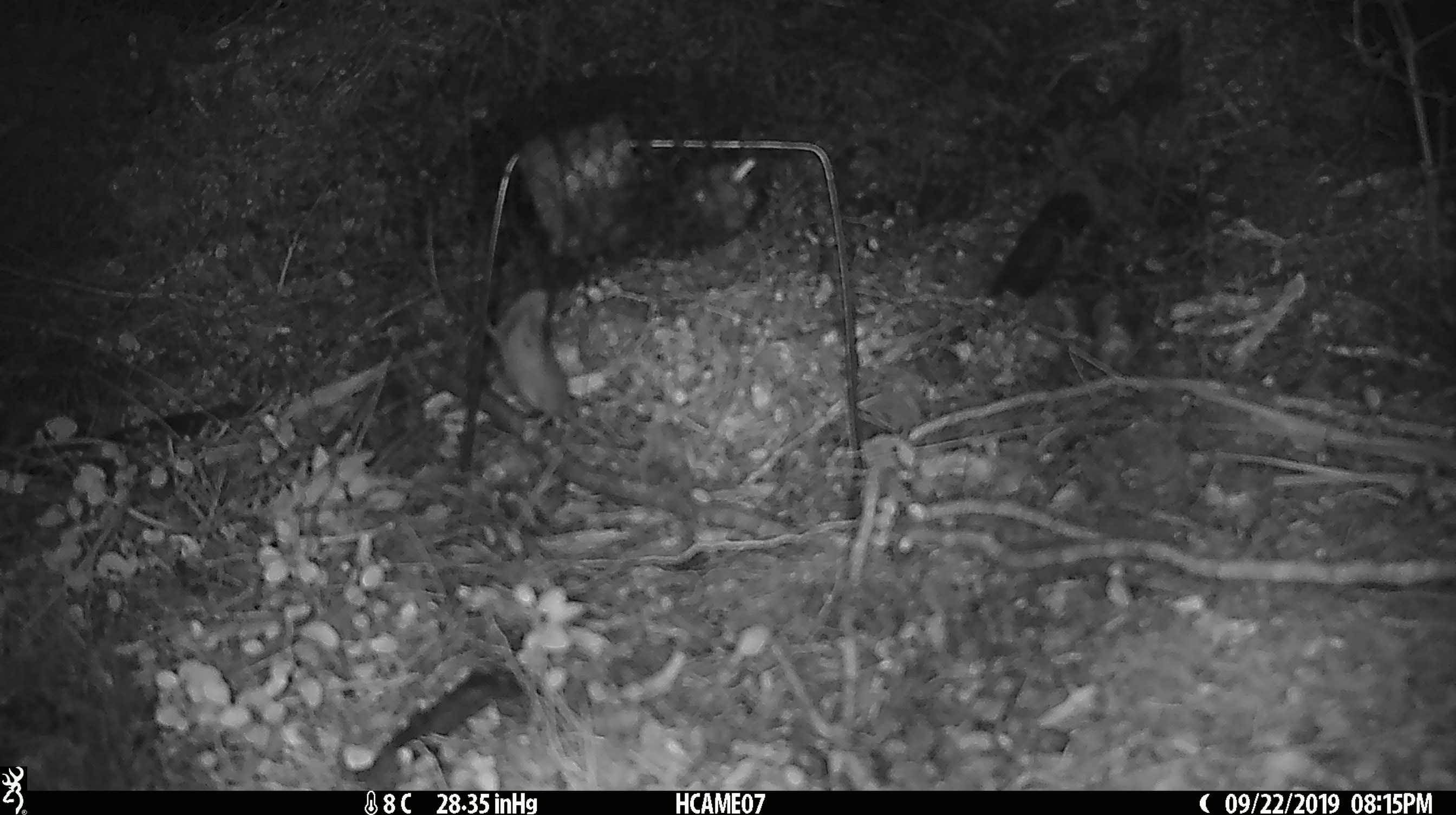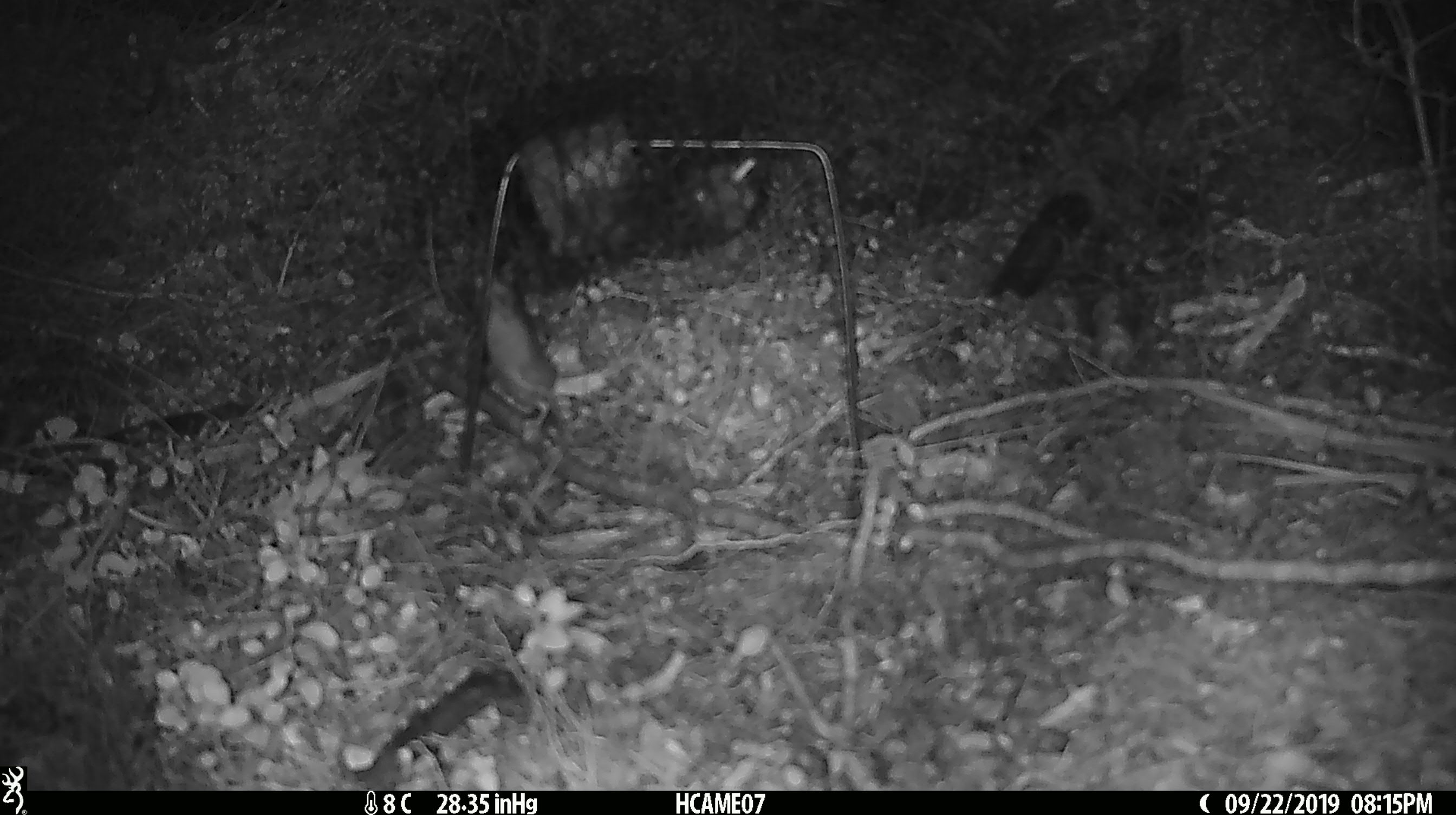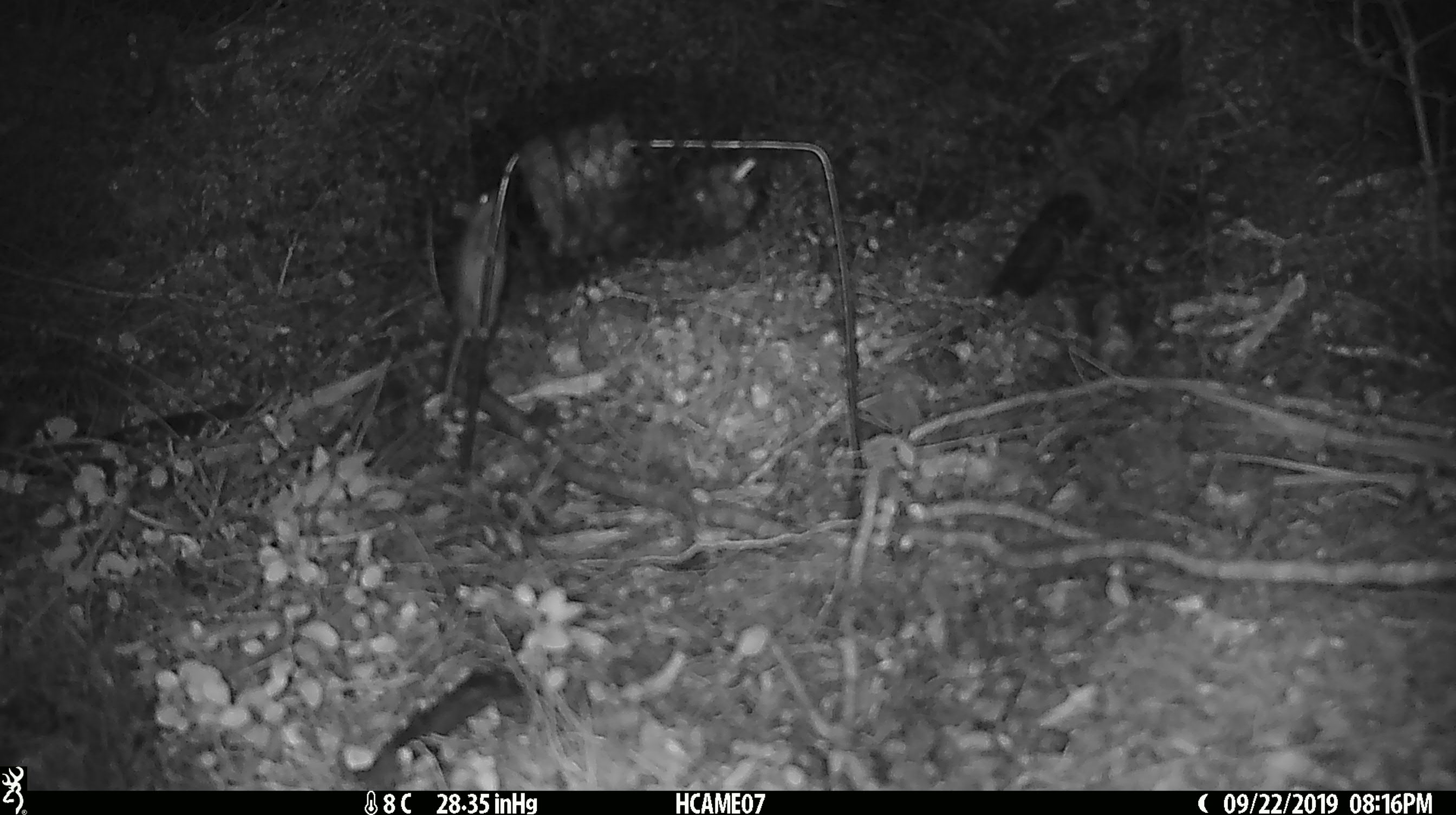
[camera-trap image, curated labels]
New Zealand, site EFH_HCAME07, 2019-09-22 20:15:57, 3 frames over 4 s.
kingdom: Animalia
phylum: Chordata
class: Mammalia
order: Rodentia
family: Muridae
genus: Mus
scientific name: Mus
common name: mouse